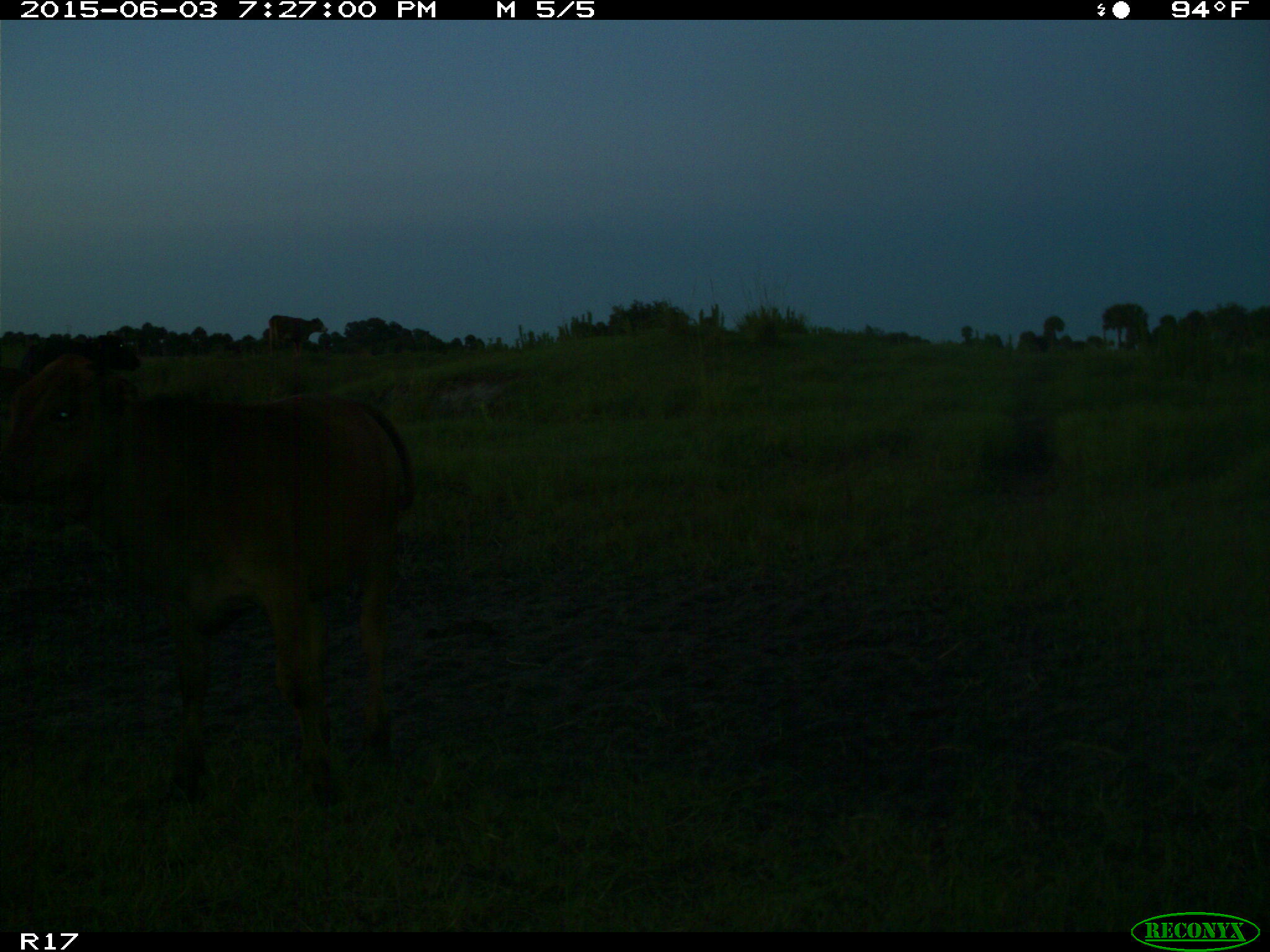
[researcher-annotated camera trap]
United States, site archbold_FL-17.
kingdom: Animalia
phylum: Chordata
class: Mammalia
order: Artiodactyla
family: Bovidae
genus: Bos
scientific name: Bos taurus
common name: domestic cow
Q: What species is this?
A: Bos taurus (domestic cow).